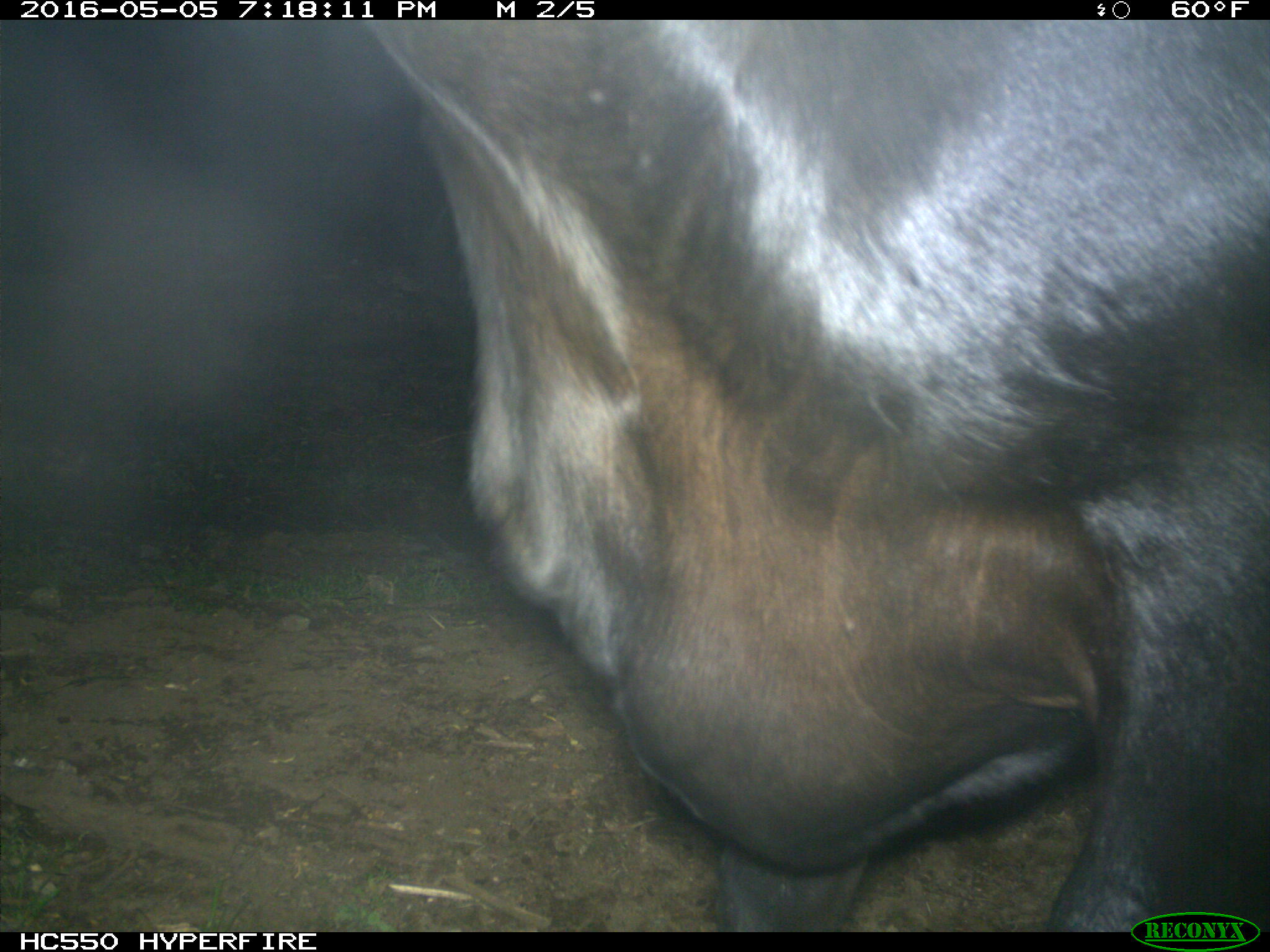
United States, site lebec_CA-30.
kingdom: Animalia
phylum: Chordata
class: Mammalia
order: Artiodactyla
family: Bovidae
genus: Bos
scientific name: Bos taurus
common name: domestic cow